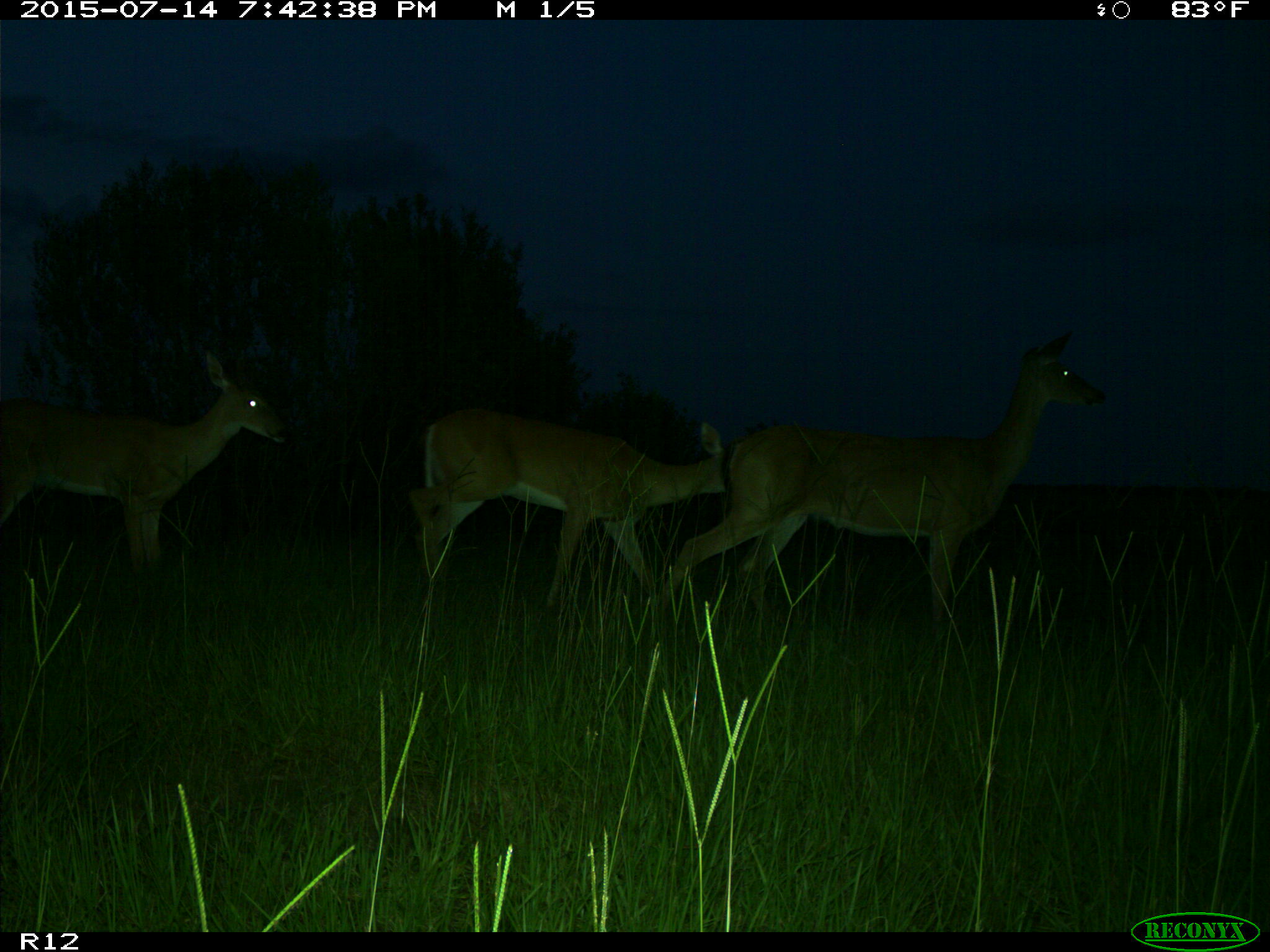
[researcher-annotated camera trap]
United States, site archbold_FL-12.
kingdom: Animalia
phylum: Chordata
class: Mammalia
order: Artiodactyla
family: Cervidae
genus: Odocoileus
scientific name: Odocoileus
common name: deer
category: unidentified deer